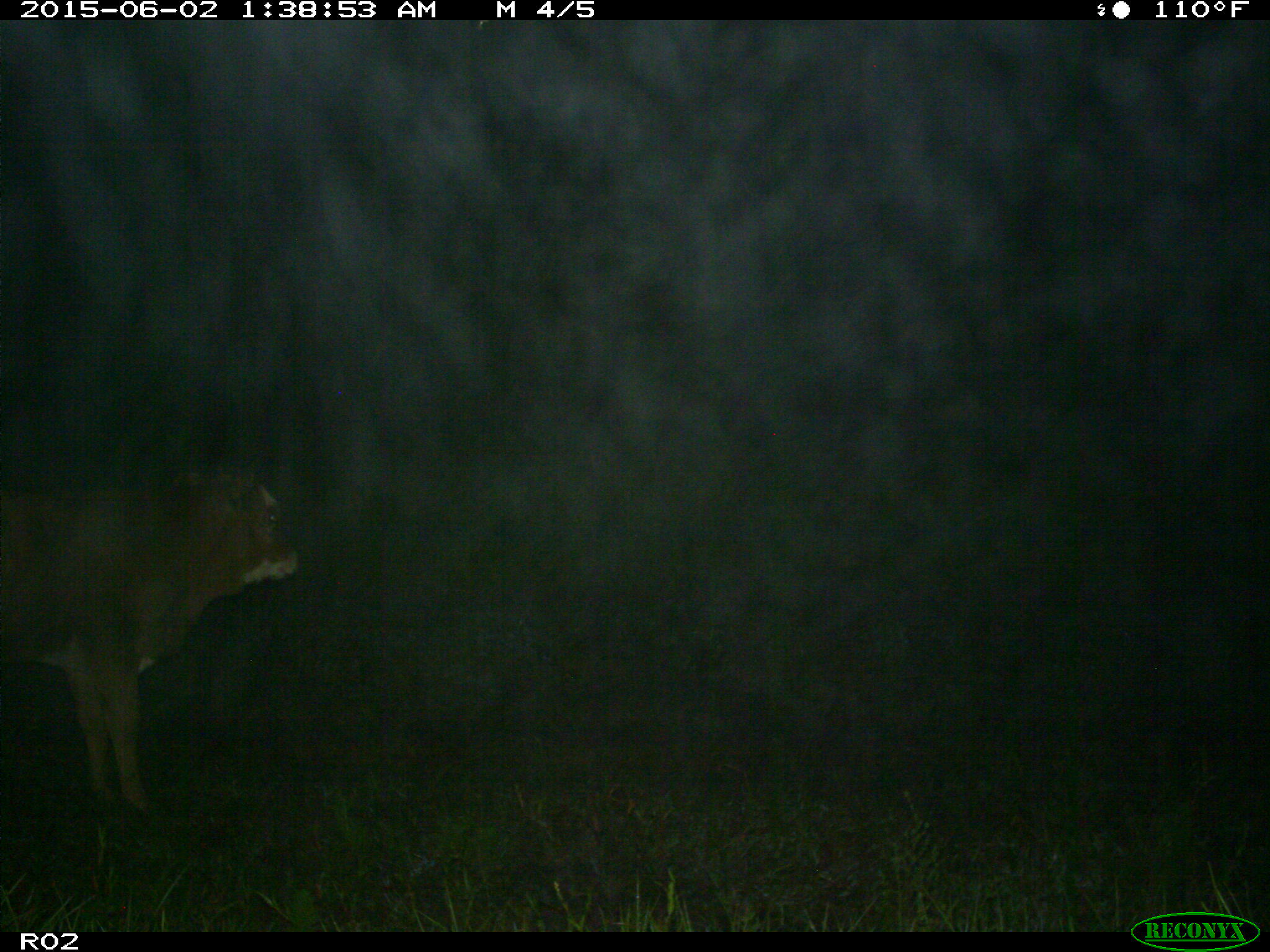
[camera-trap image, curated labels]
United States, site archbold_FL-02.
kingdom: Animalia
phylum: Chordata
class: Mammalia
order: Artiodactyla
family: Bovidae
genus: Bos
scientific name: Bos taurus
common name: domestic cow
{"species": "Bos taurus (domestic cow)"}